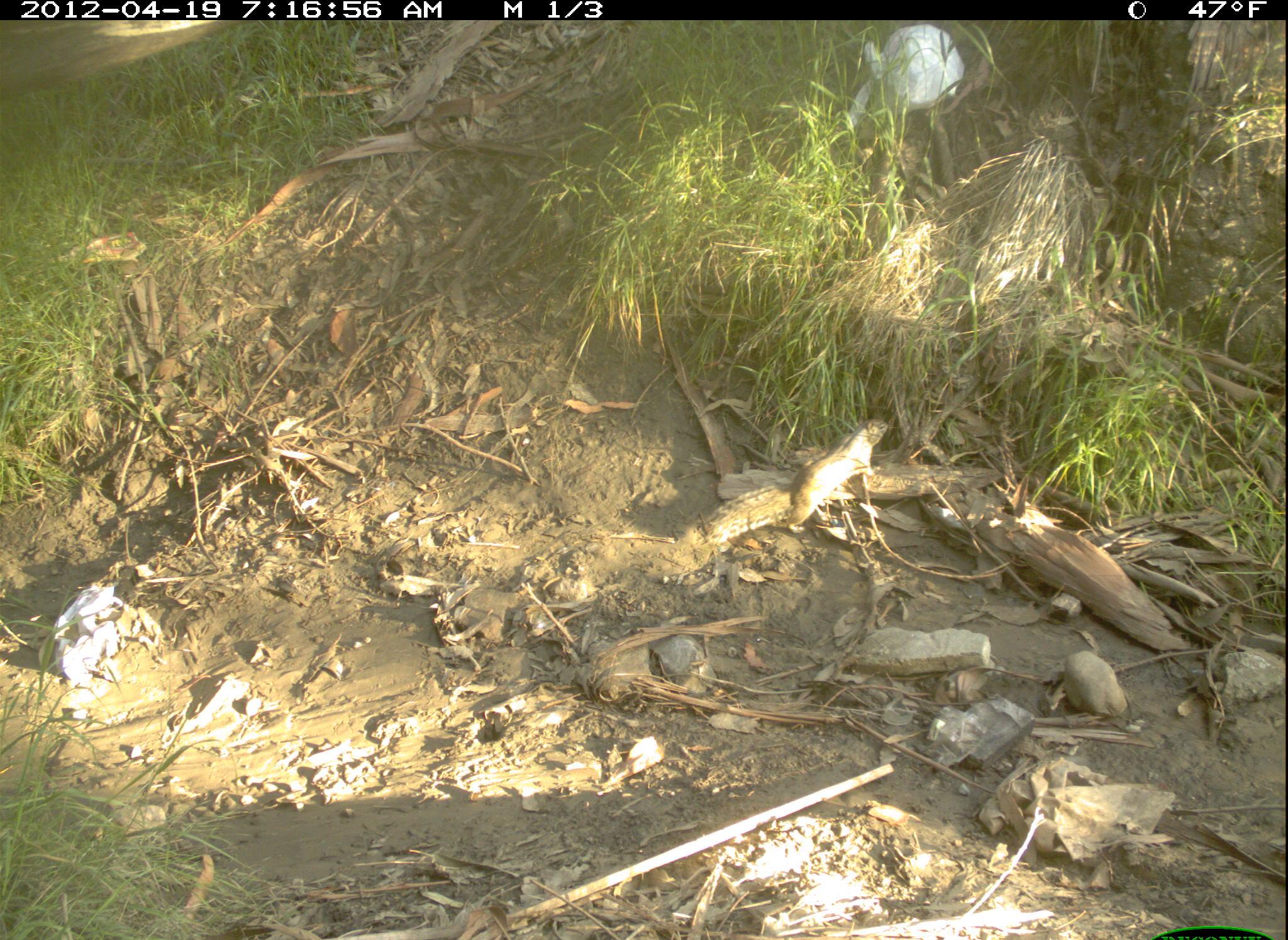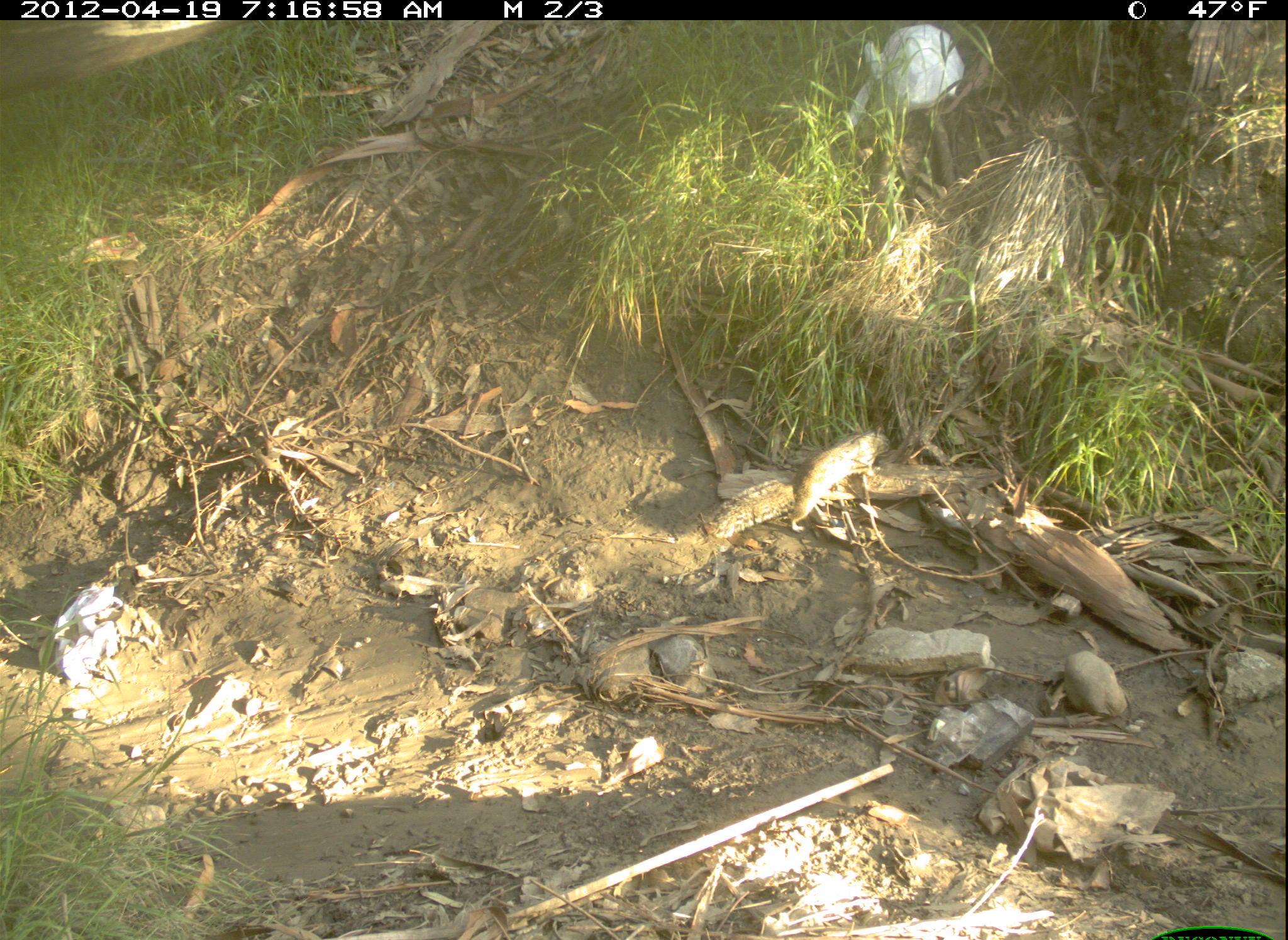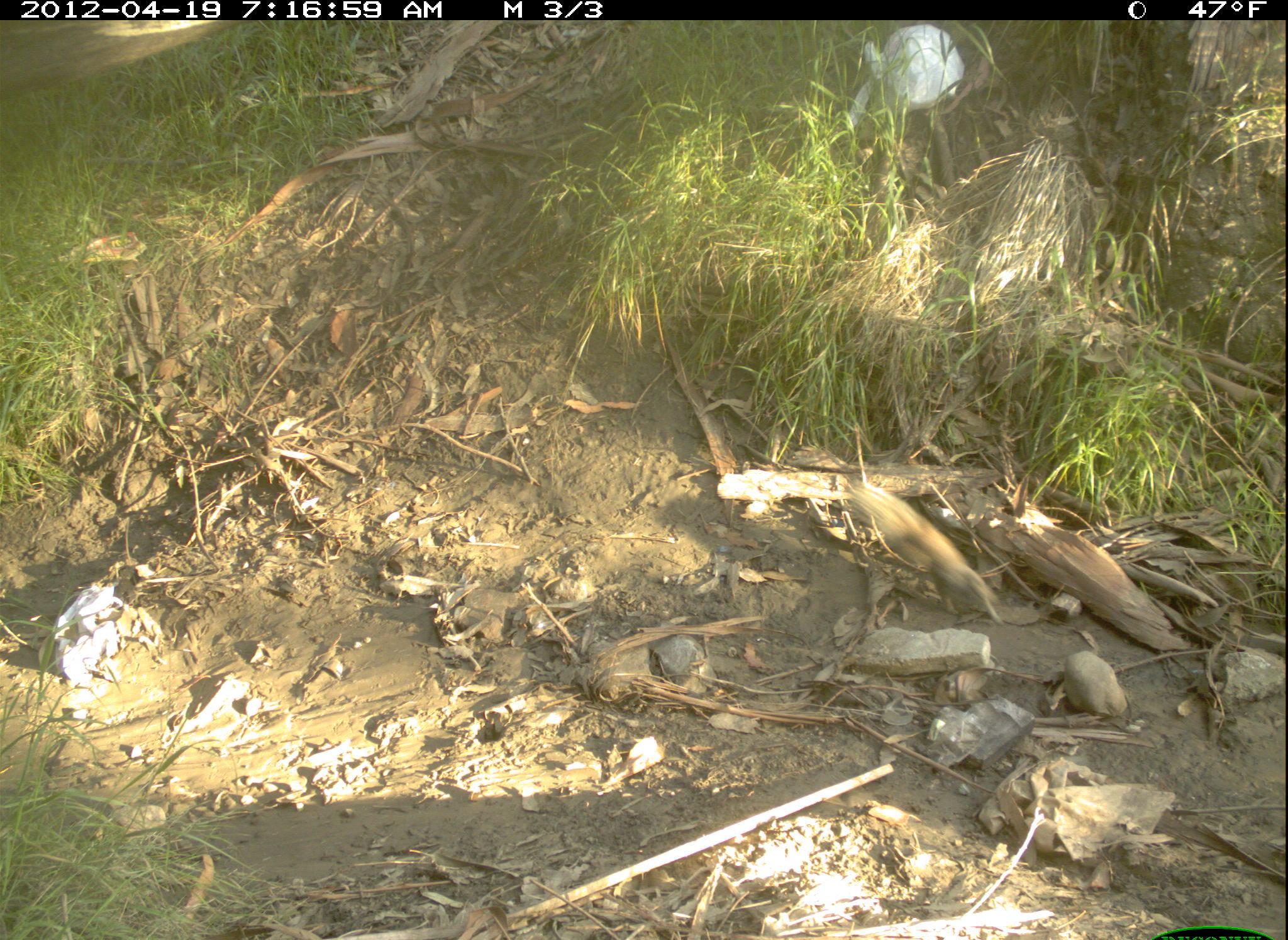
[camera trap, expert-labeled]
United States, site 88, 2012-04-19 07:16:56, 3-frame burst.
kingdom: Animalia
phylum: Chordata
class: Mammalia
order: Rodentia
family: Sciuridae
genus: Sciurus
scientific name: Sciurus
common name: squirrel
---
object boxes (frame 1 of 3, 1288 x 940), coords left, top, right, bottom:
squirrel: 694, 405, 894, 555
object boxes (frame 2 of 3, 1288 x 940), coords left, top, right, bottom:
squirrel: 720, 416, 890, 533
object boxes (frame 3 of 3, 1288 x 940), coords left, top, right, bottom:
squirrel: 829, 459, 1009, 625